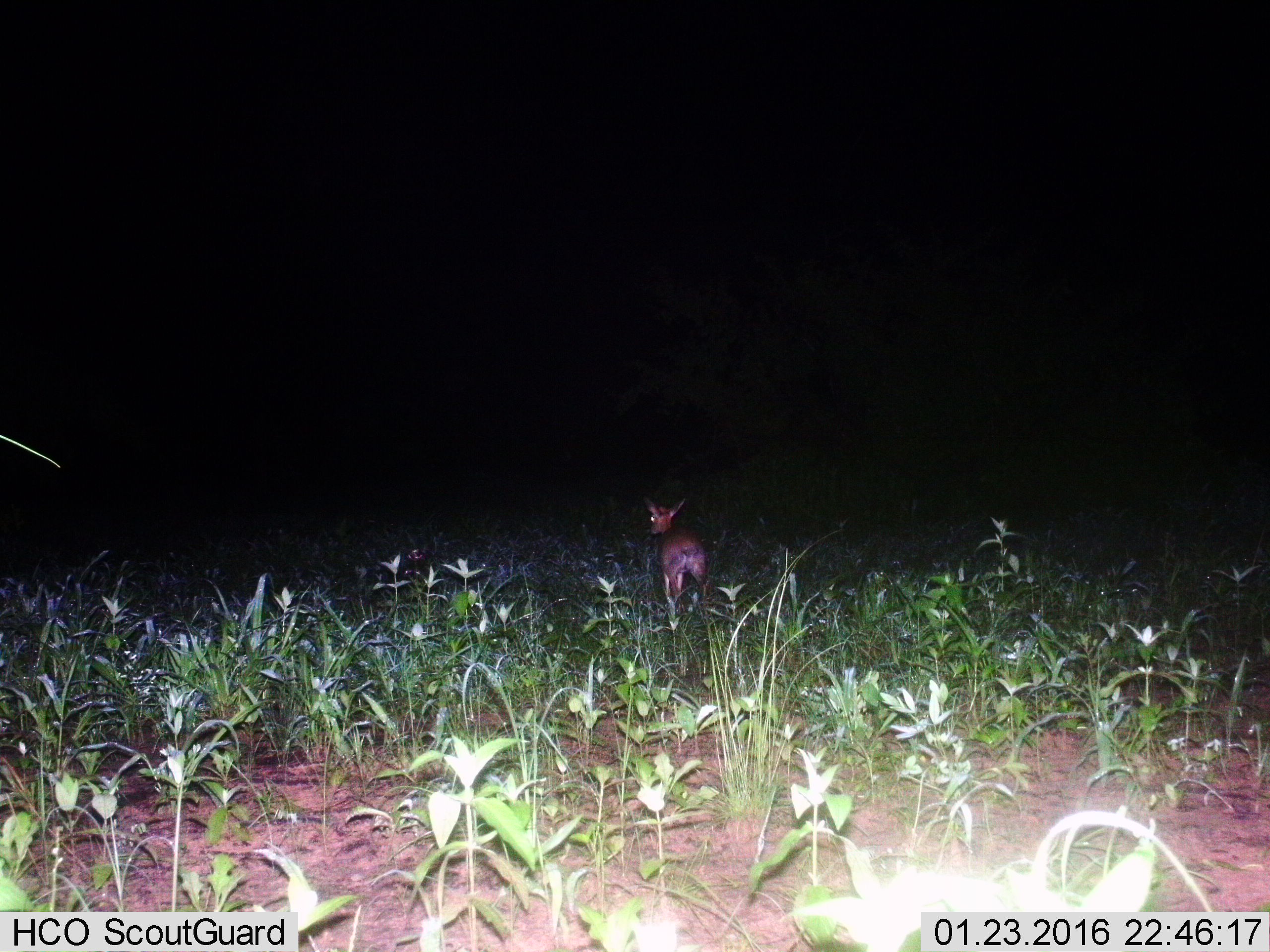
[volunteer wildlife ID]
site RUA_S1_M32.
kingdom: Animalia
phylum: Chordata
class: Mammalia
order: Artiodactyla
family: Bovidae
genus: Madoqua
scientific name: Madoqua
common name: dik-dik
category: dikdik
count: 1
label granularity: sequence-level